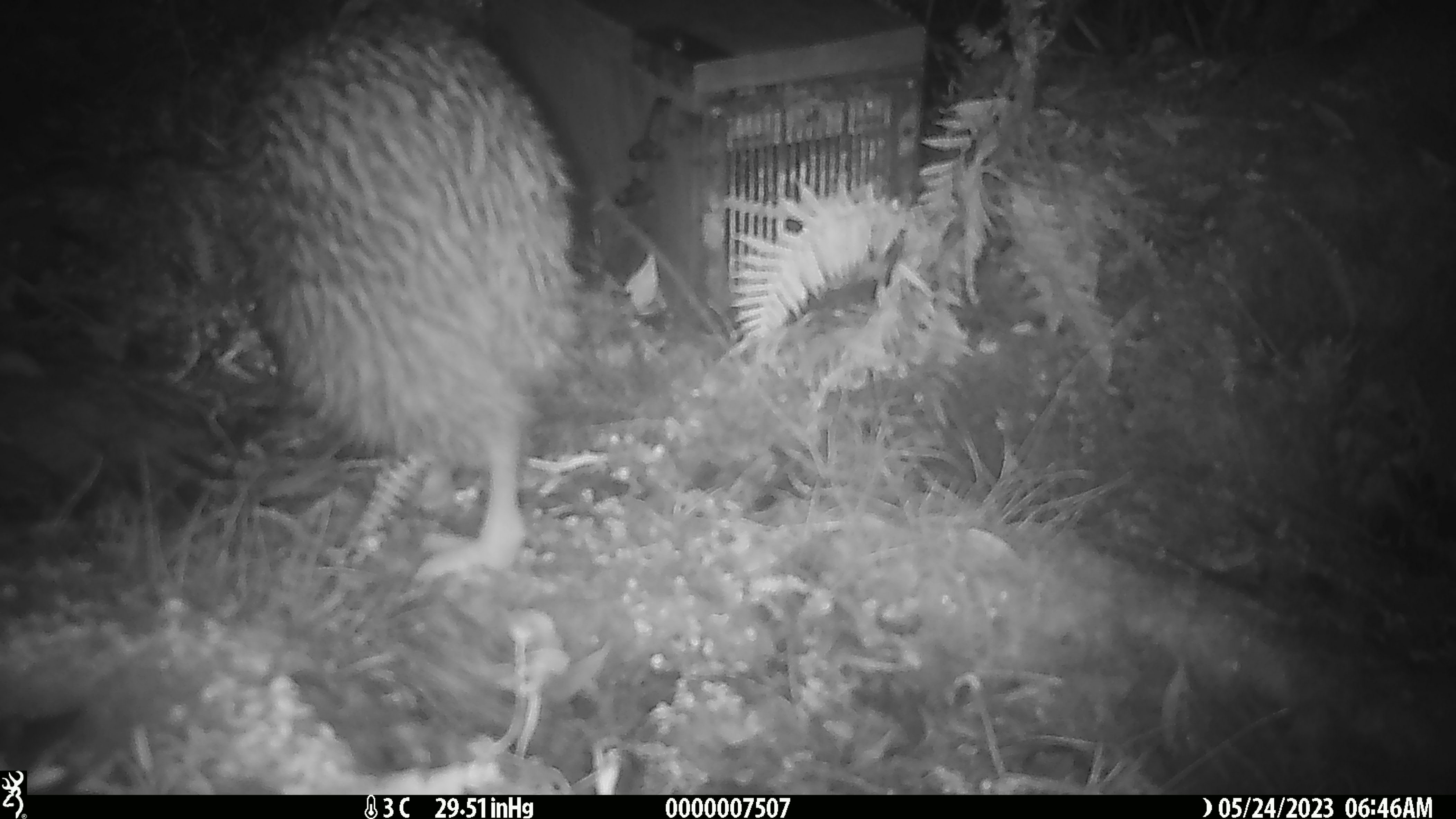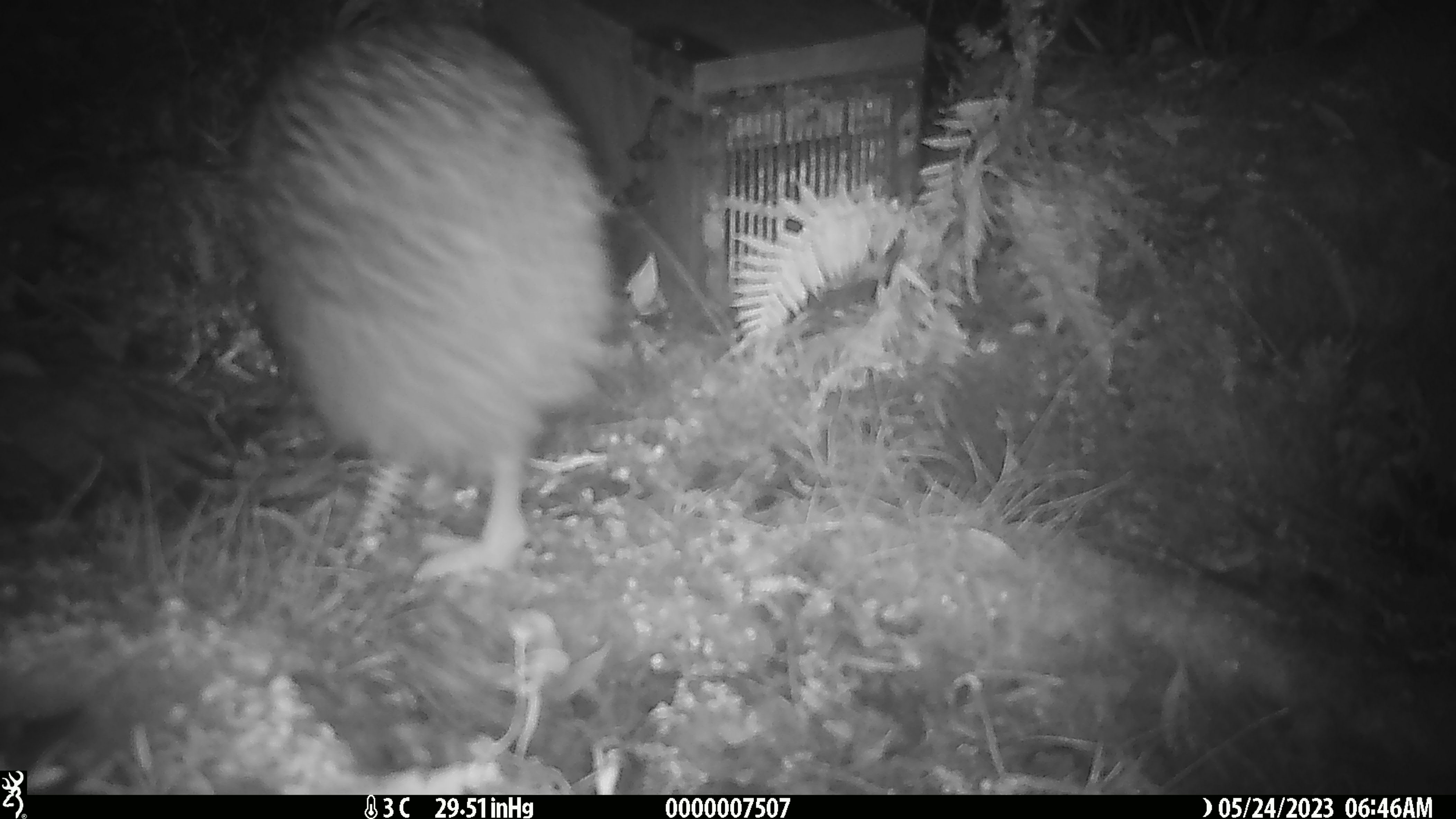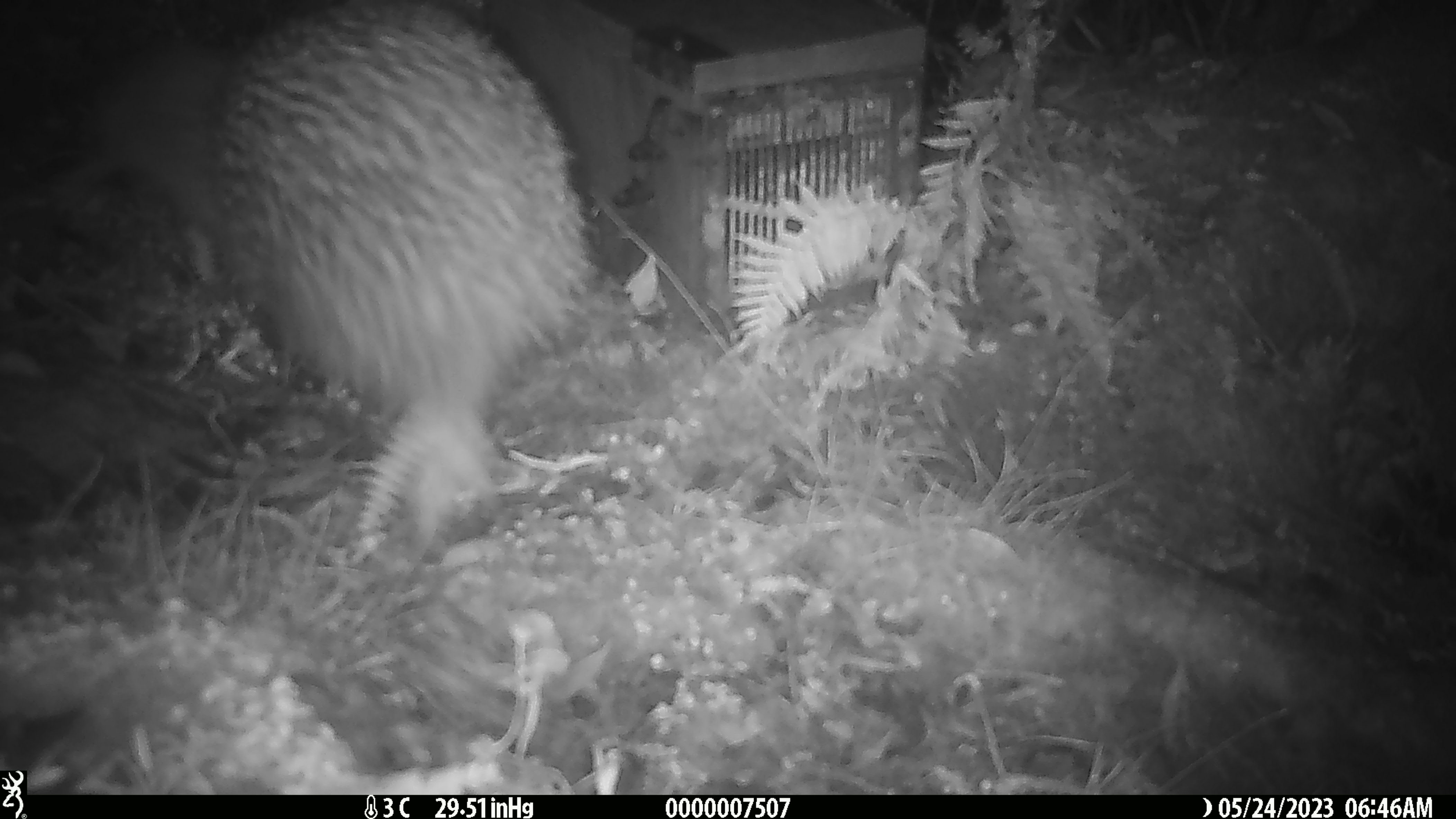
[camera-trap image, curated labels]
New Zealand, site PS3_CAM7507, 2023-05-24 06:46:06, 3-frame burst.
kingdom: Animalia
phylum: Chordata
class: Aves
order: Apterygiformes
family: Apterygidae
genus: Apteryx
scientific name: Apteryx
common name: kiwi